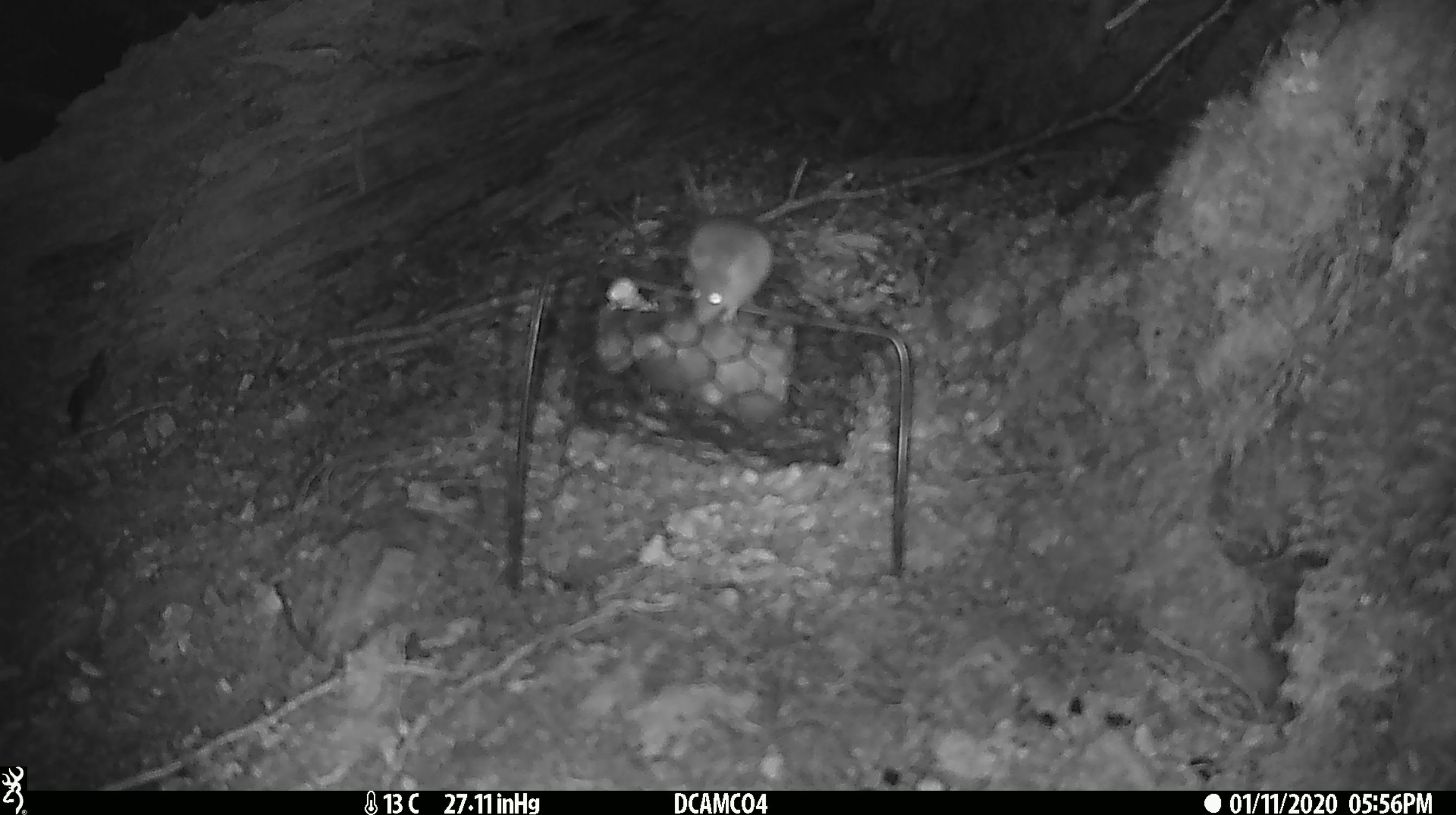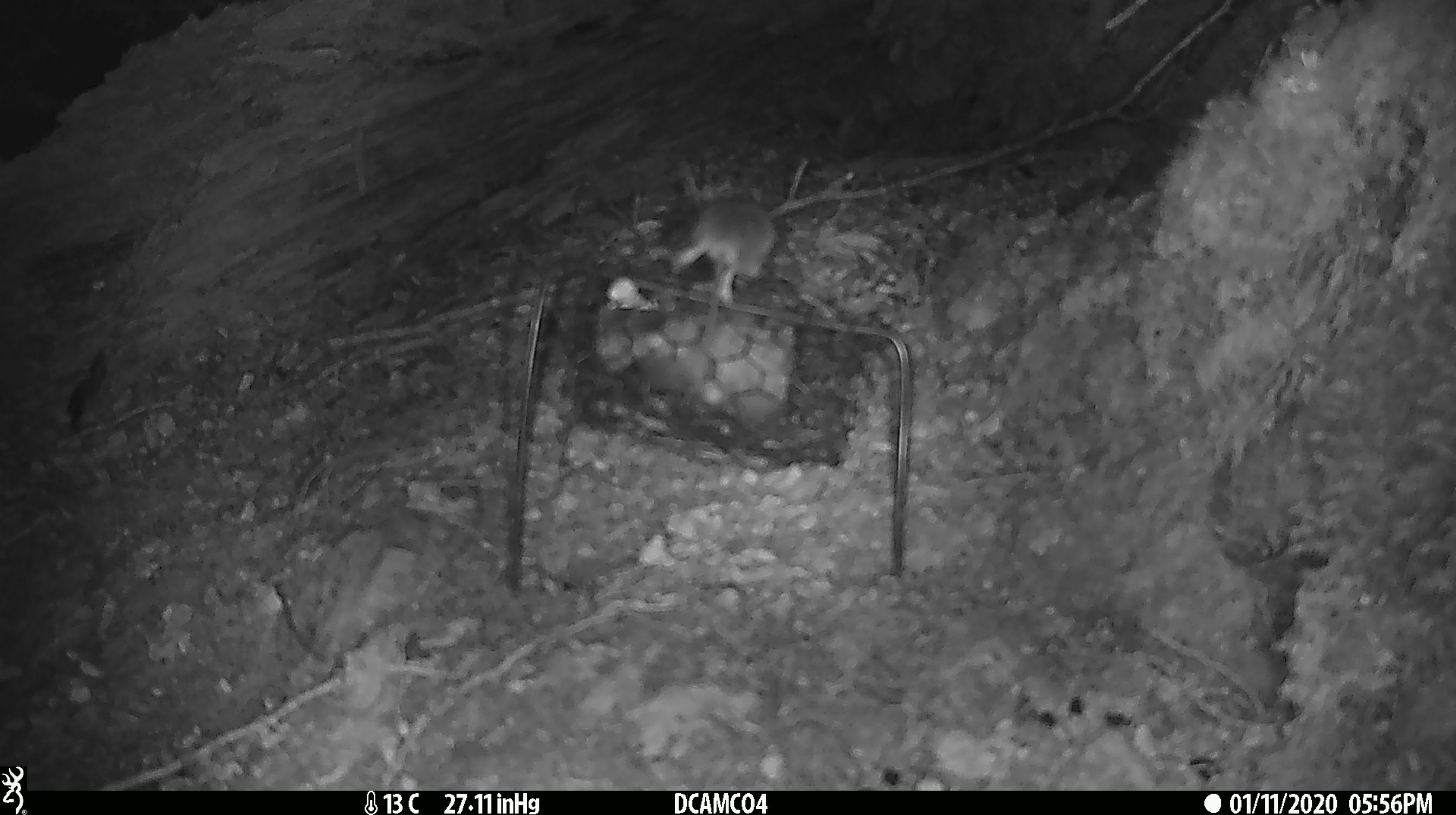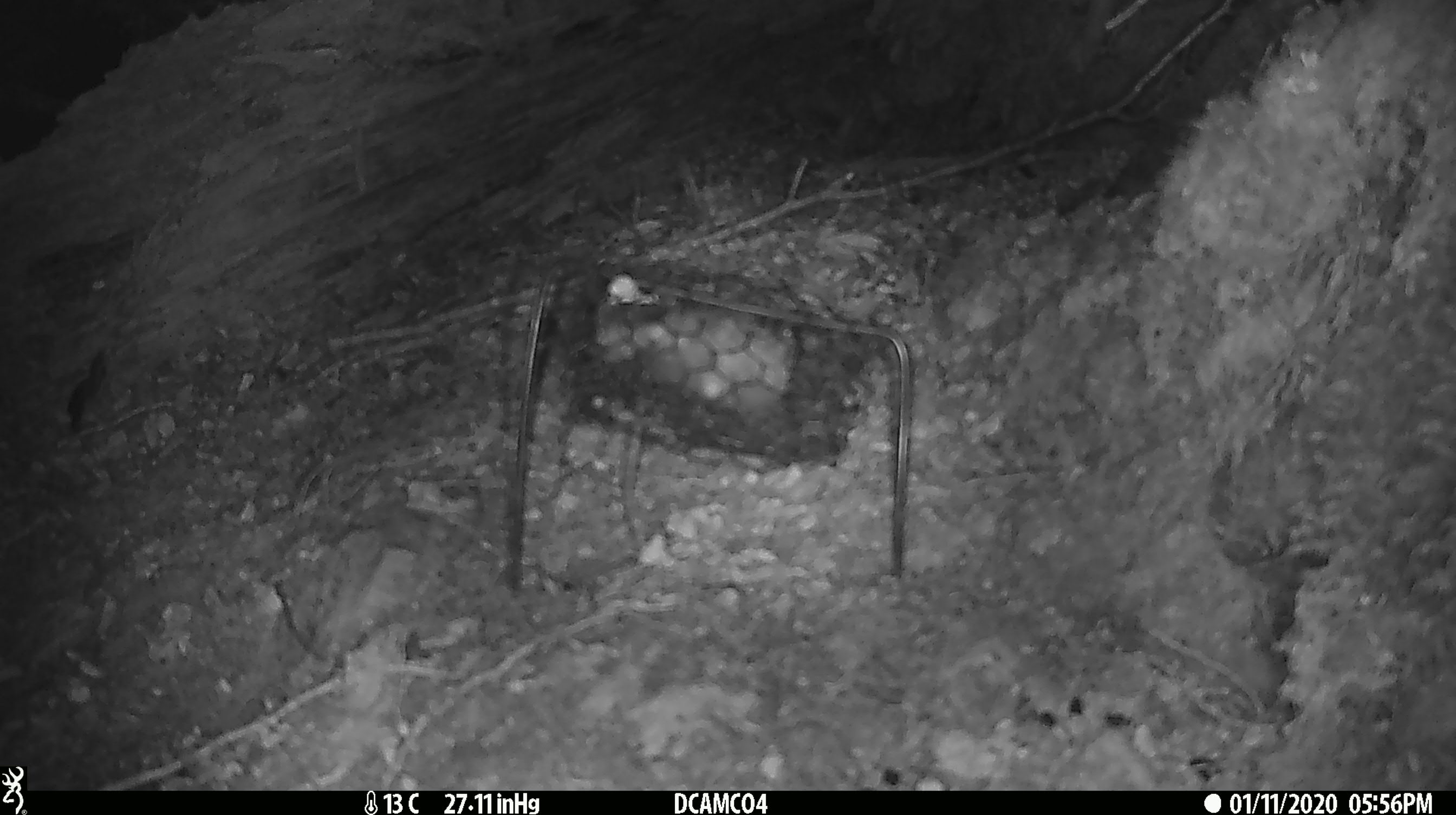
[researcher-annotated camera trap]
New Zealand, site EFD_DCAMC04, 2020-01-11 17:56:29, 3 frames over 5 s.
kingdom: Animalia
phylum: Chordata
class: Mammalia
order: Rodentia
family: Muridae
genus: Mus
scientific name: Mus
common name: mouse